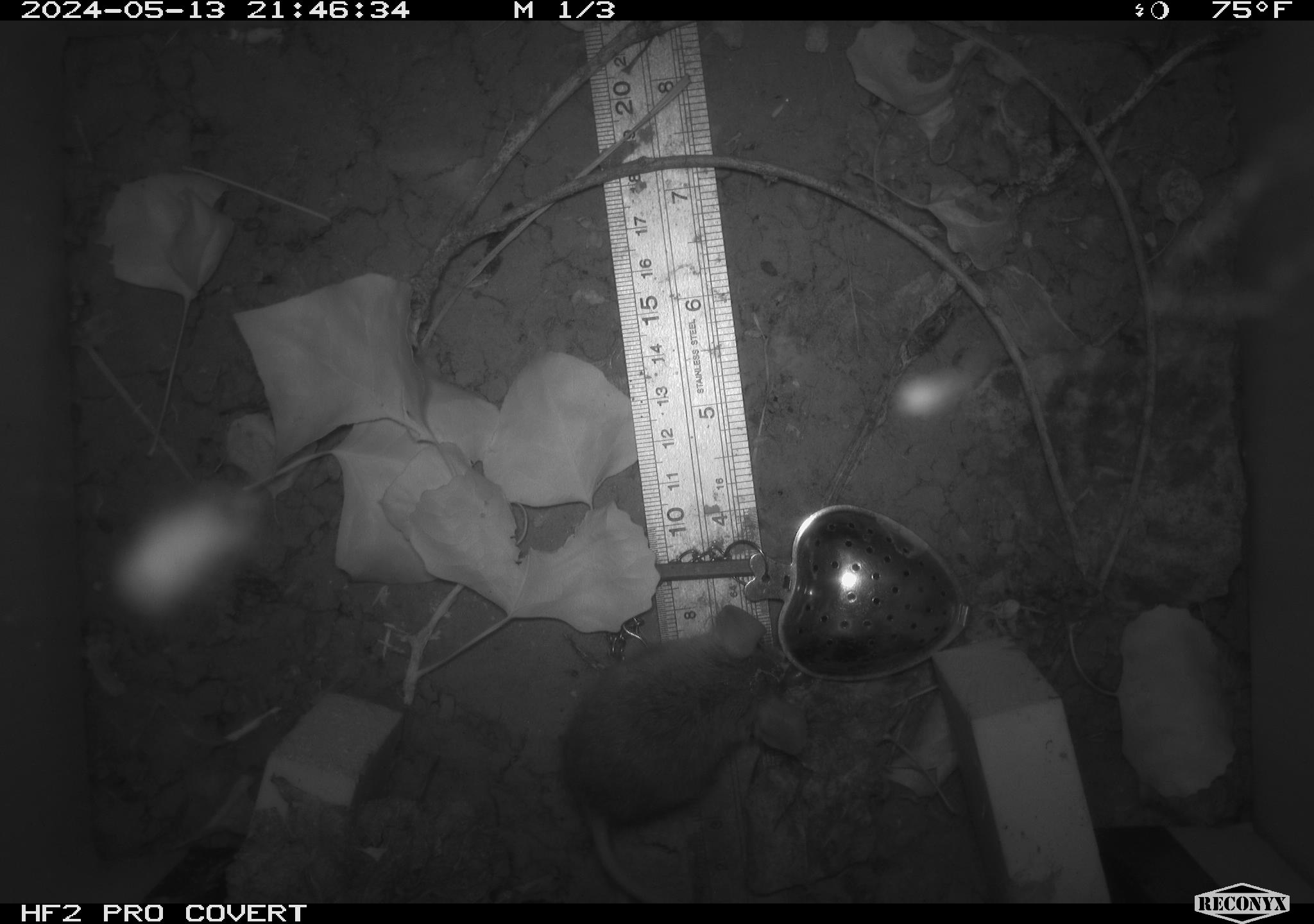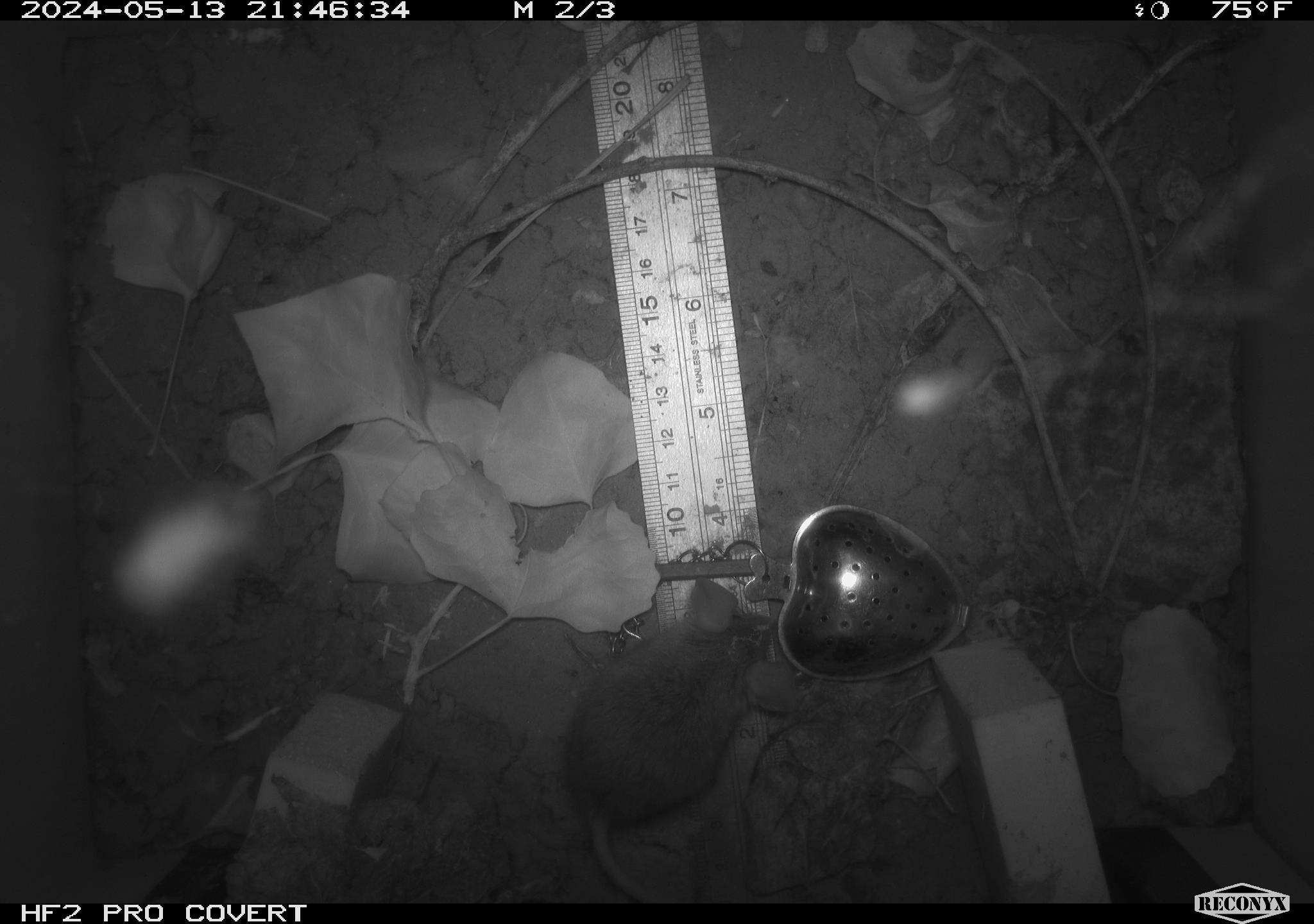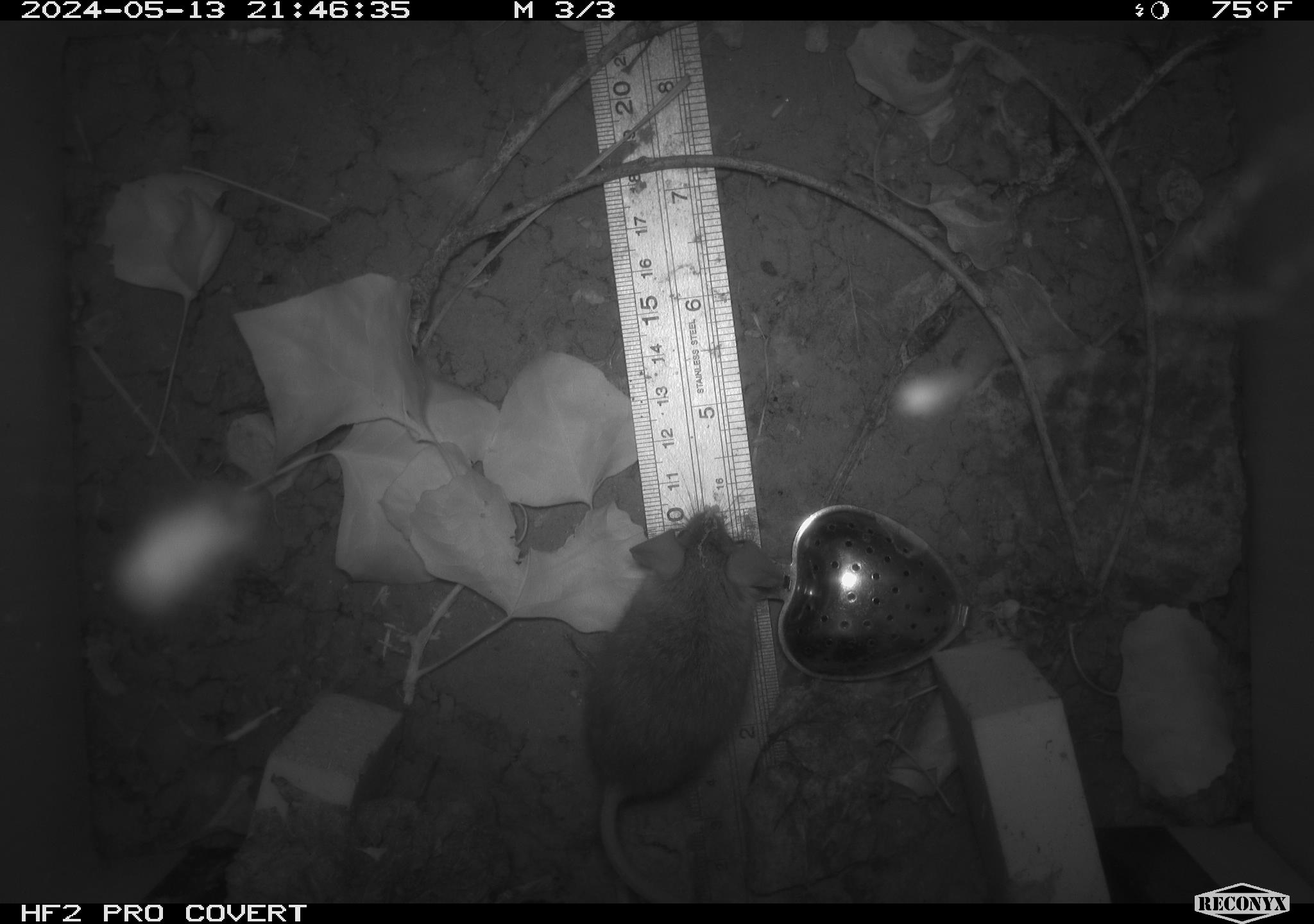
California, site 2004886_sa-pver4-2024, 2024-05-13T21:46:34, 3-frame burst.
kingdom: Animalia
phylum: Chordata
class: Mammalia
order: Rodentia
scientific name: Rodentia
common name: mouse species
Mouse species (Rodentia).